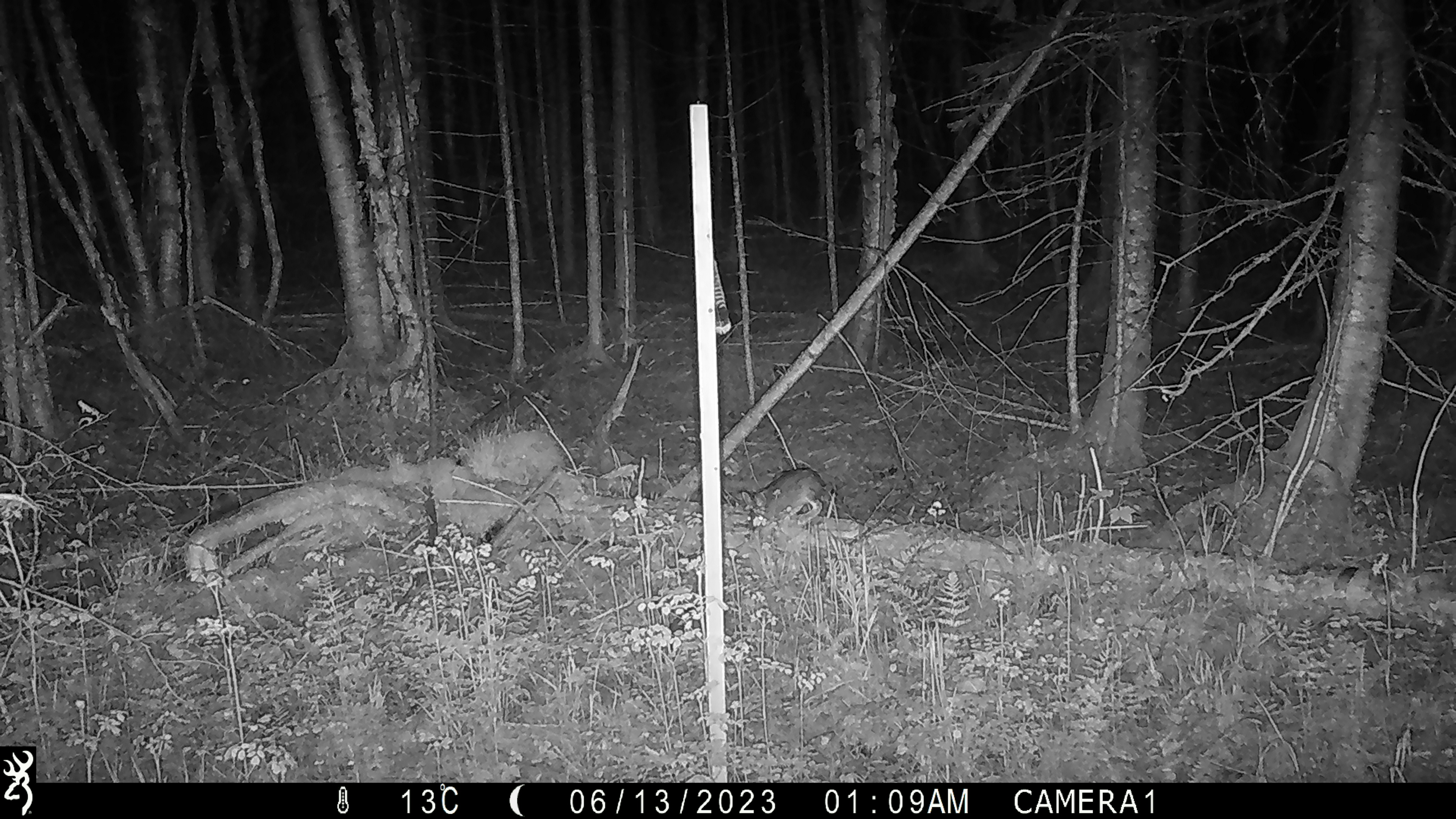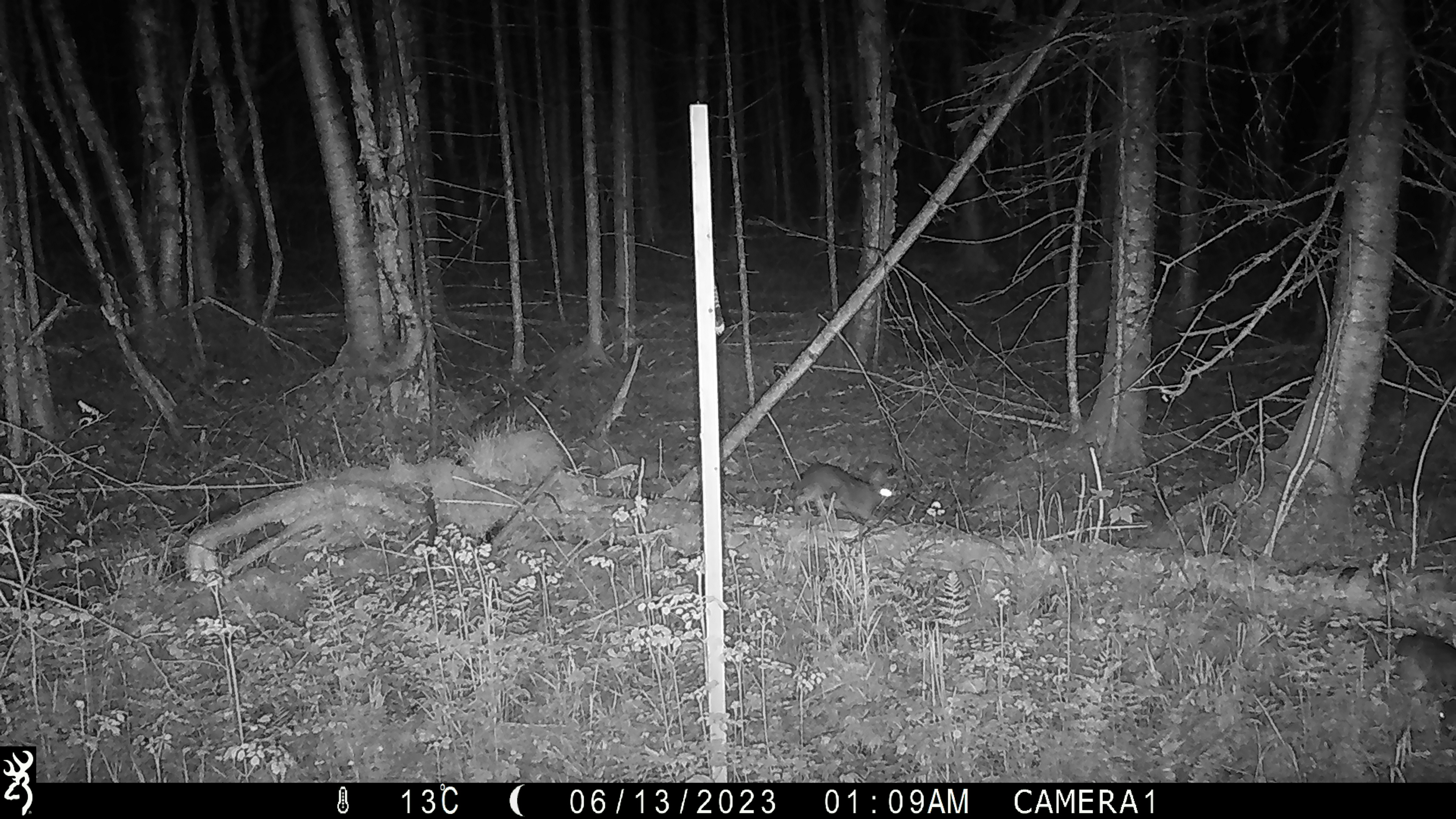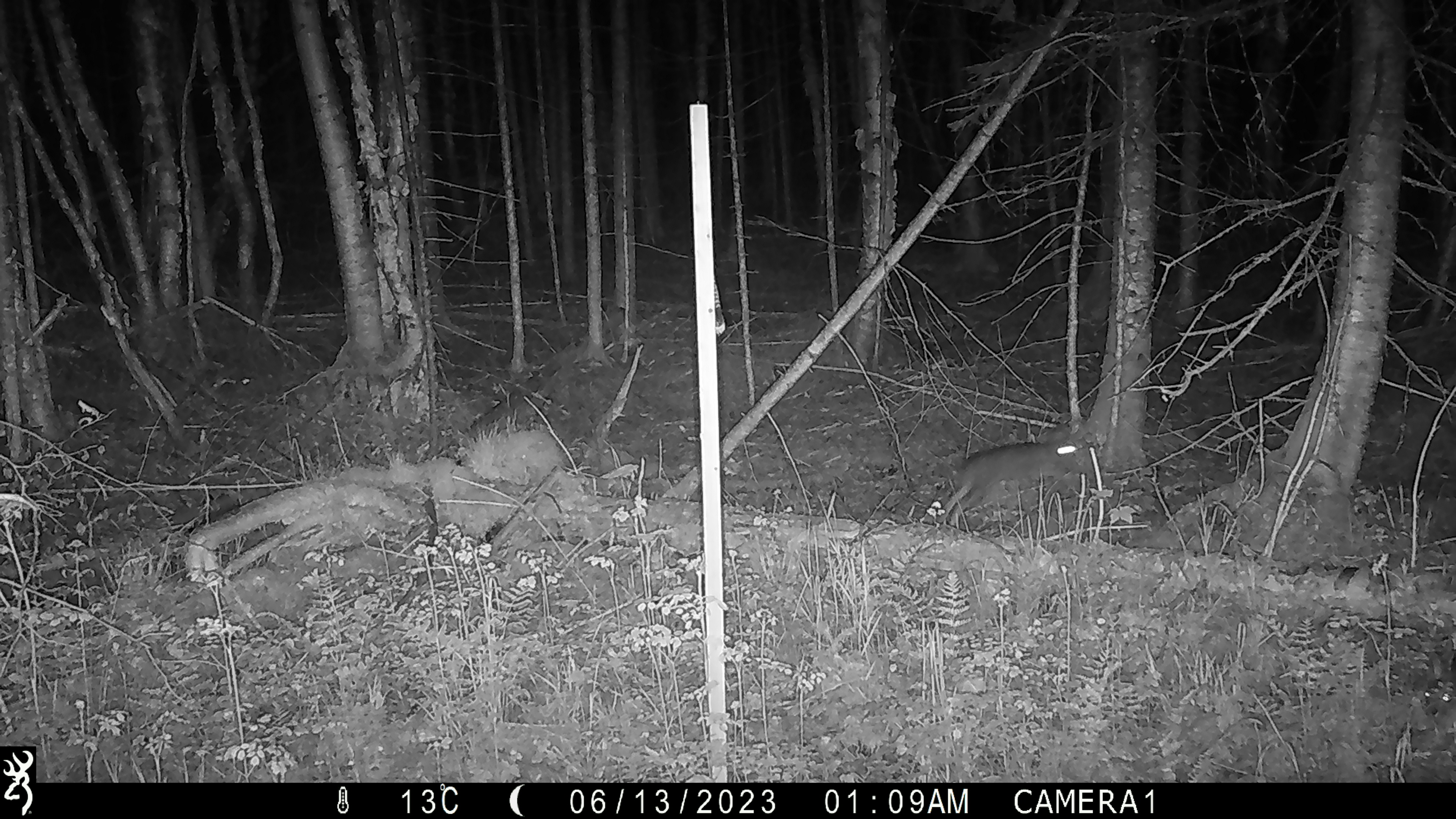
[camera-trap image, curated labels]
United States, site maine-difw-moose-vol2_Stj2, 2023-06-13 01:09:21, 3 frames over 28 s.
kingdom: Animalia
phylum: Chordata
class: Mammalia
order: Lagomorpha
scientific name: Lagomorpha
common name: rabbit or hare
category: rabbit or hare sp.